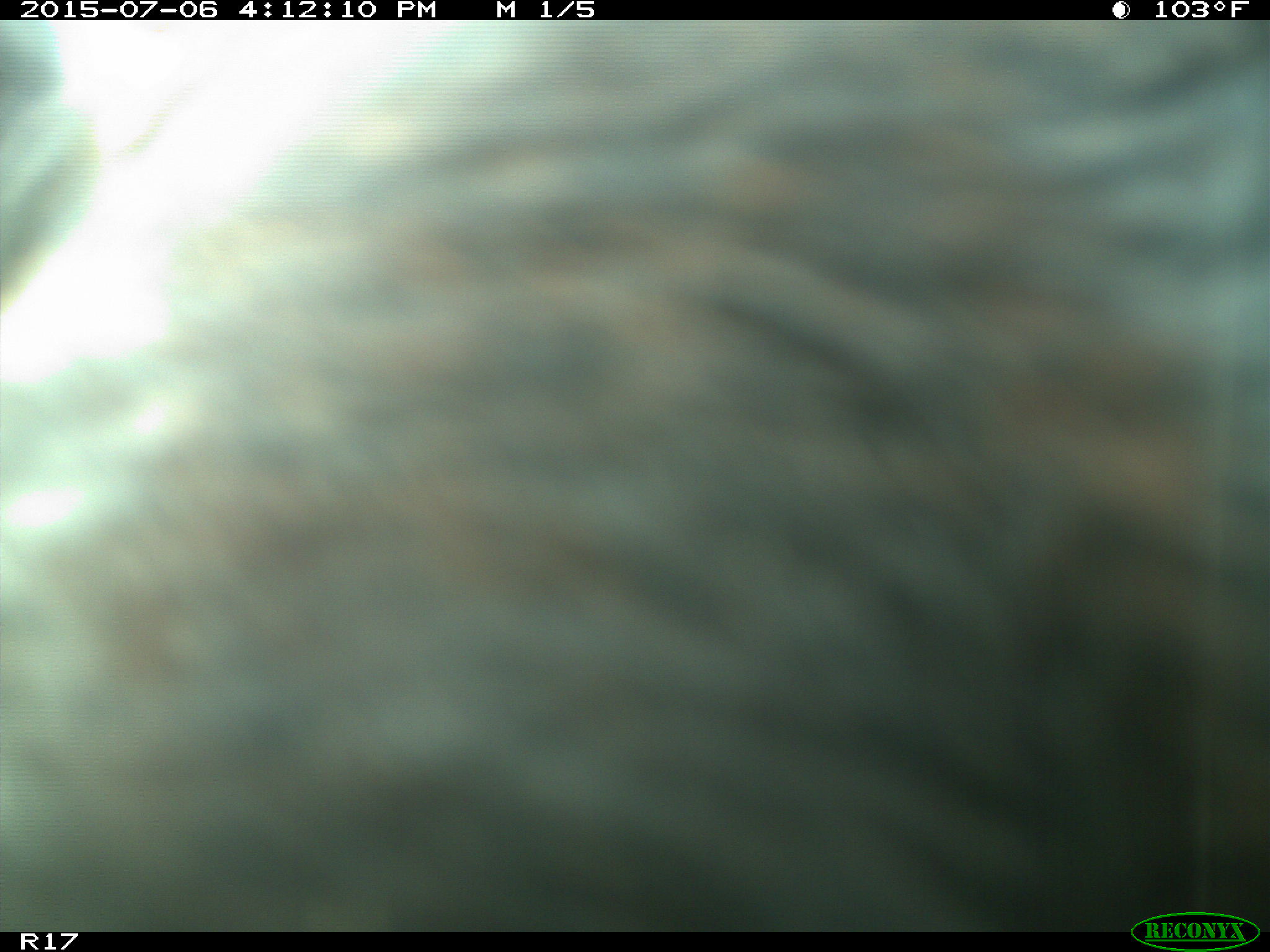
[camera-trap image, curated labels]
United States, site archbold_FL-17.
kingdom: Animalia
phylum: Chordata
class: Mammalia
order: Artiodactyla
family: Bovidae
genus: Bos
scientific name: Bos taurus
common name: domestic cow